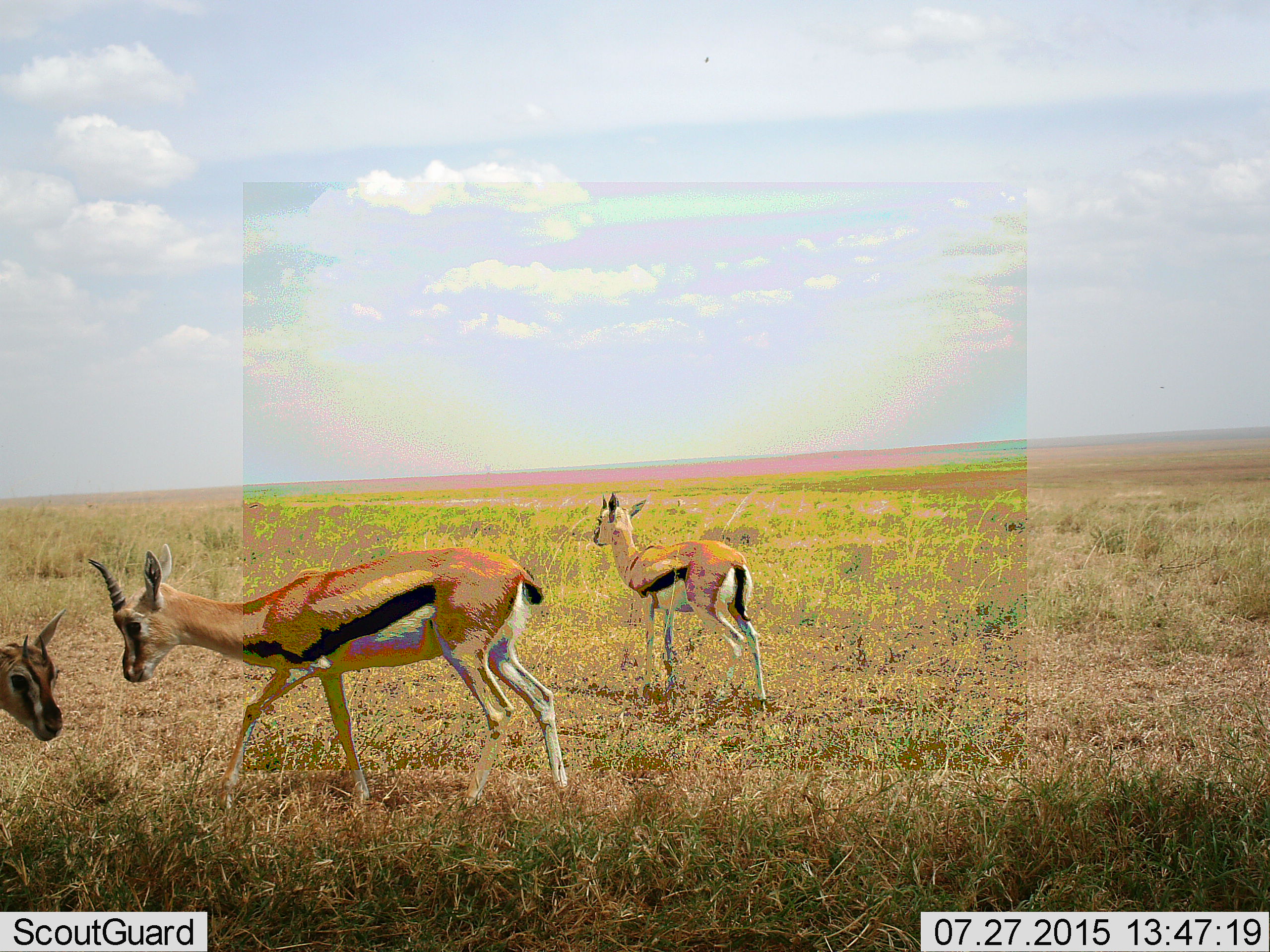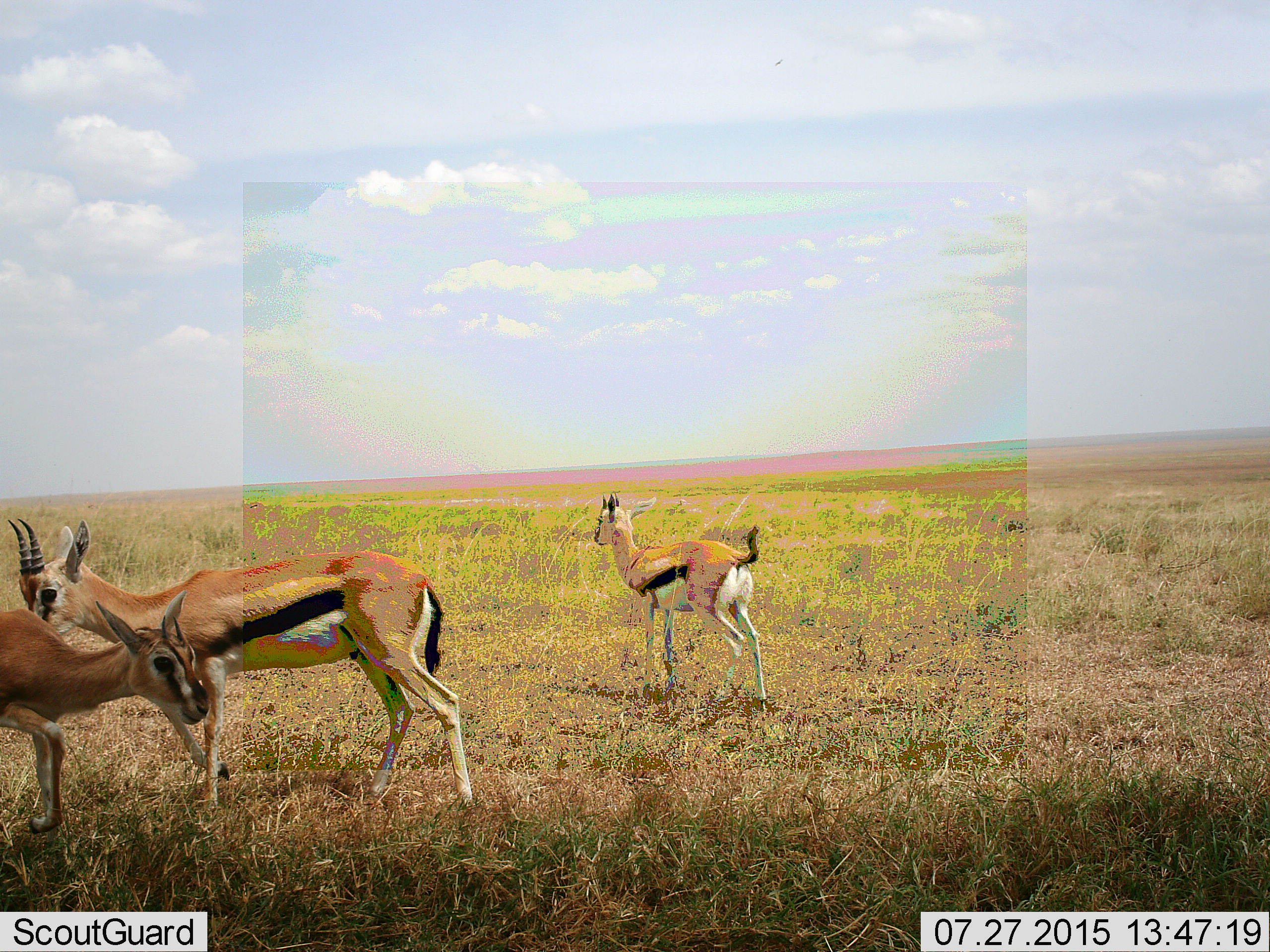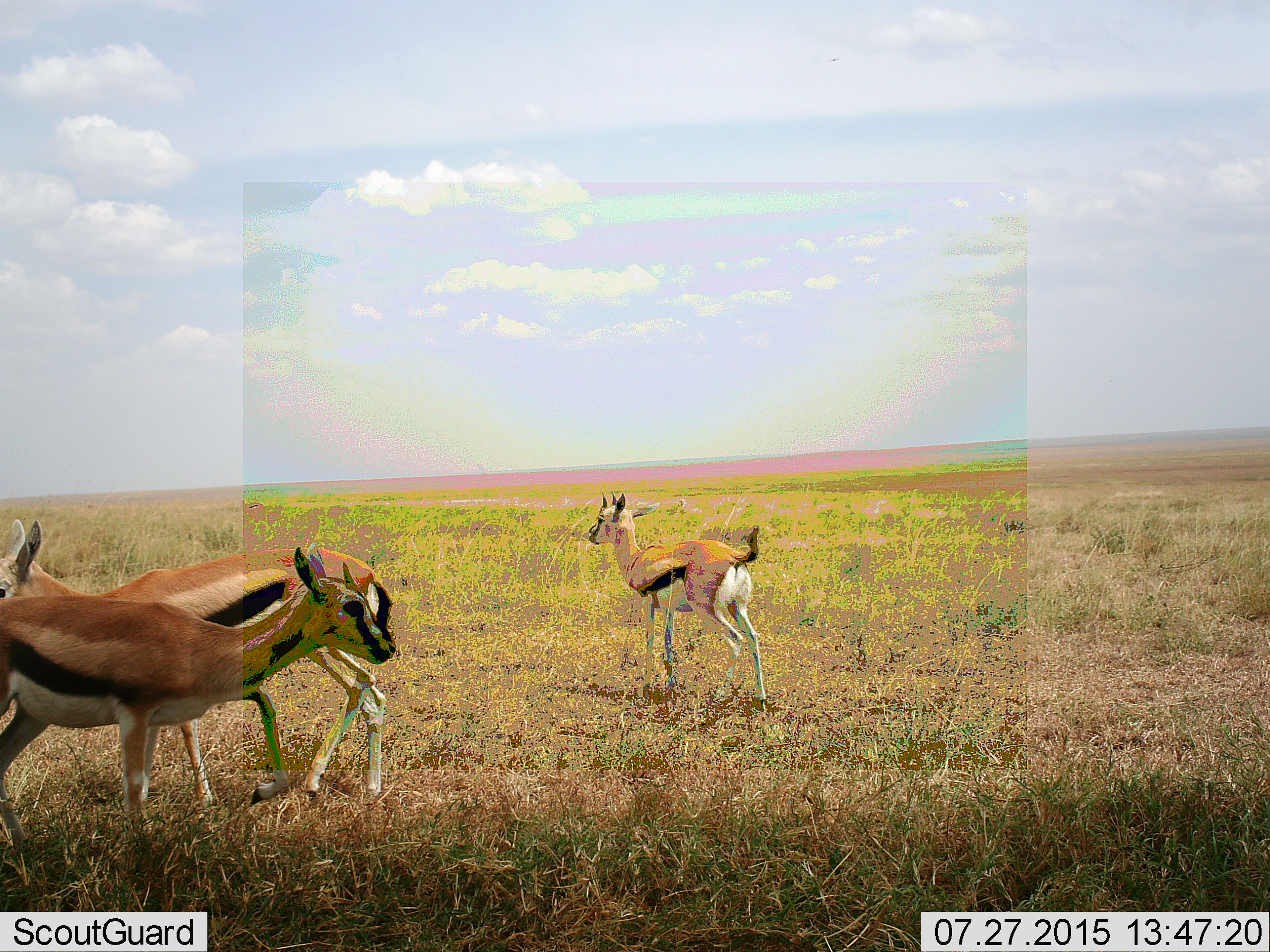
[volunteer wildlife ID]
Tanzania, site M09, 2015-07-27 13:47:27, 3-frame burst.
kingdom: Animalia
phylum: Chordata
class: Mammalia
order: Artiodactyla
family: Bovidae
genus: Eudorcas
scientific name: Eudorcas thomsonii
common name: thomson's gazelle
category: gazellethomsons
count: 3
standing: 90%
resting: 0%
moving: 80%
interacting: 10%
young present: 20%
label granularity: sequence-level